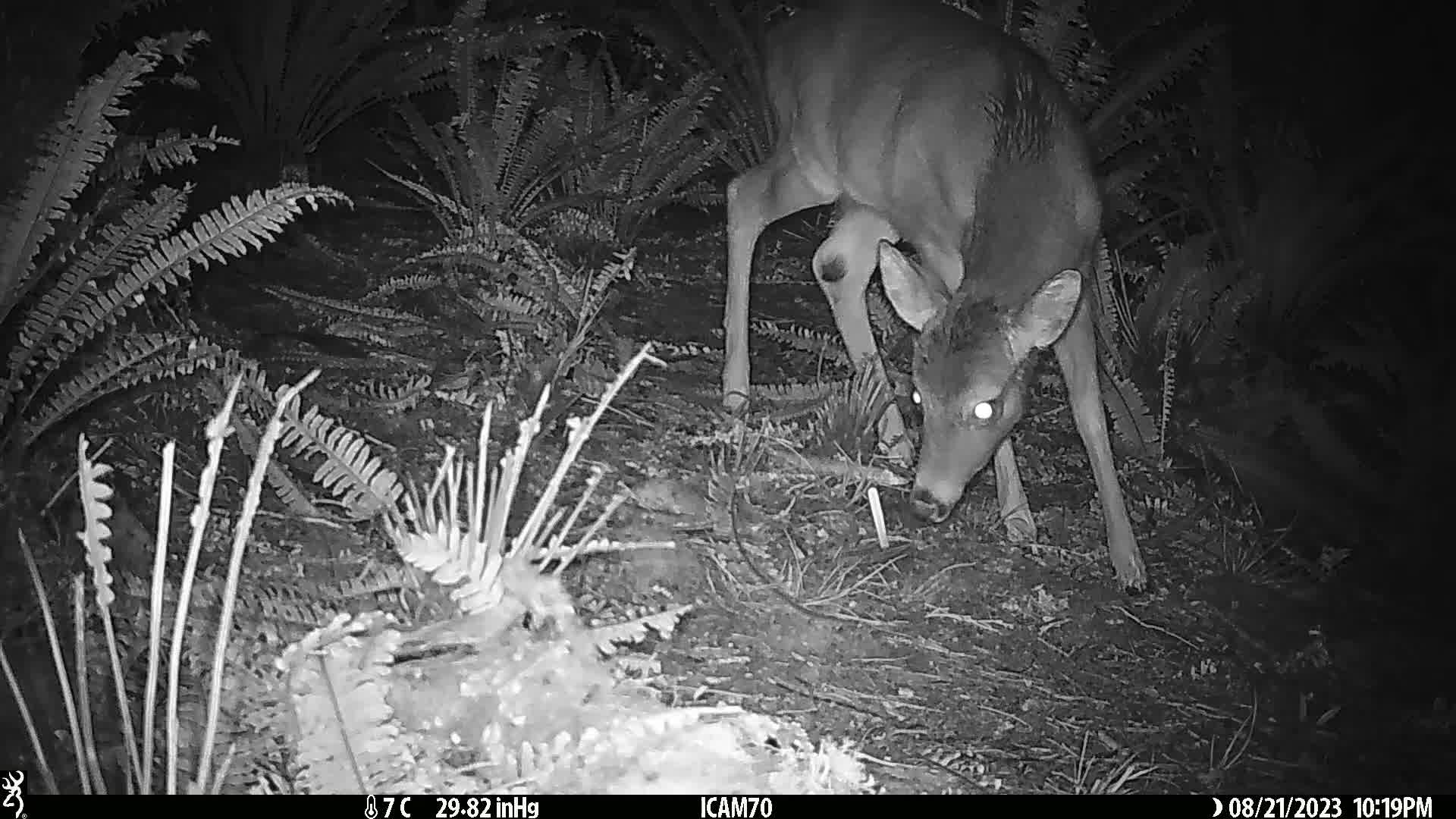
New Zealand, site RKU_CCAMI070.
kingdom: Animalia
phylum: Chordata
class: Mammalia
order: Artiodactyla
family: Cervidae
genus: Odocoileus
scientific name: Odocoileus virginianus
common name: white-tailed deer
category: white tailed deer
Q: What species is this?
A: White tailed deer (white-tailed deer) (Odocoileus virginianus).